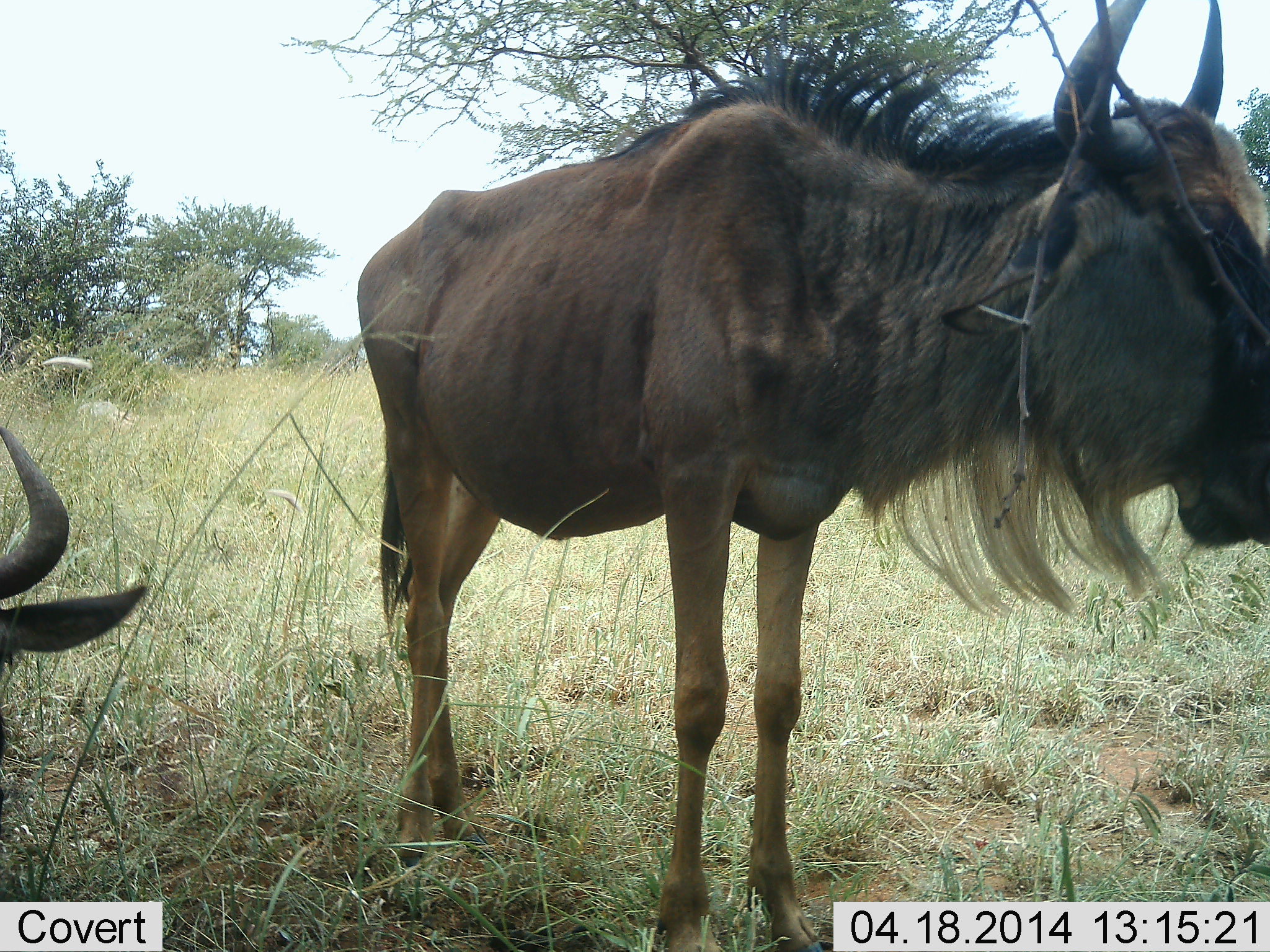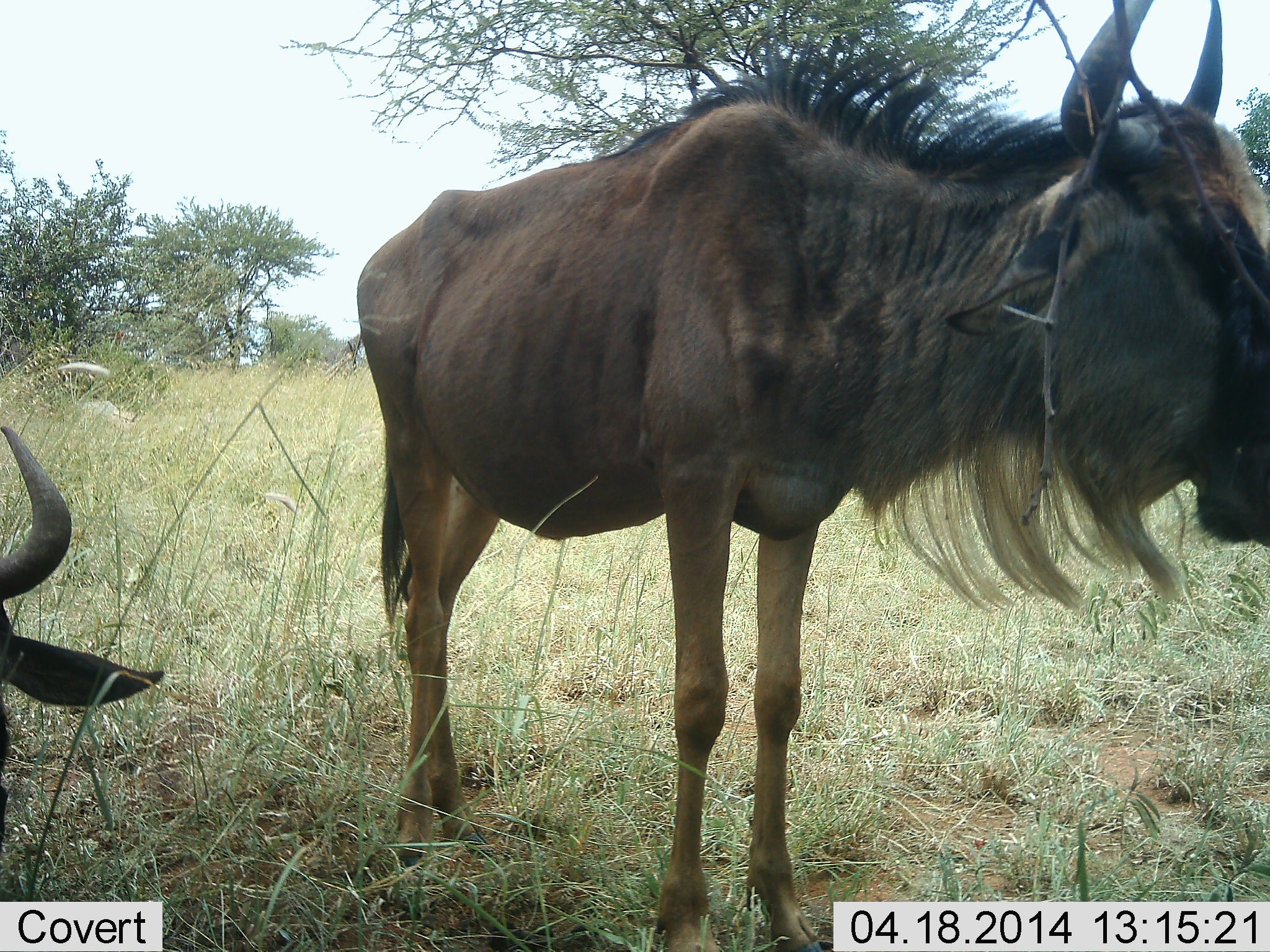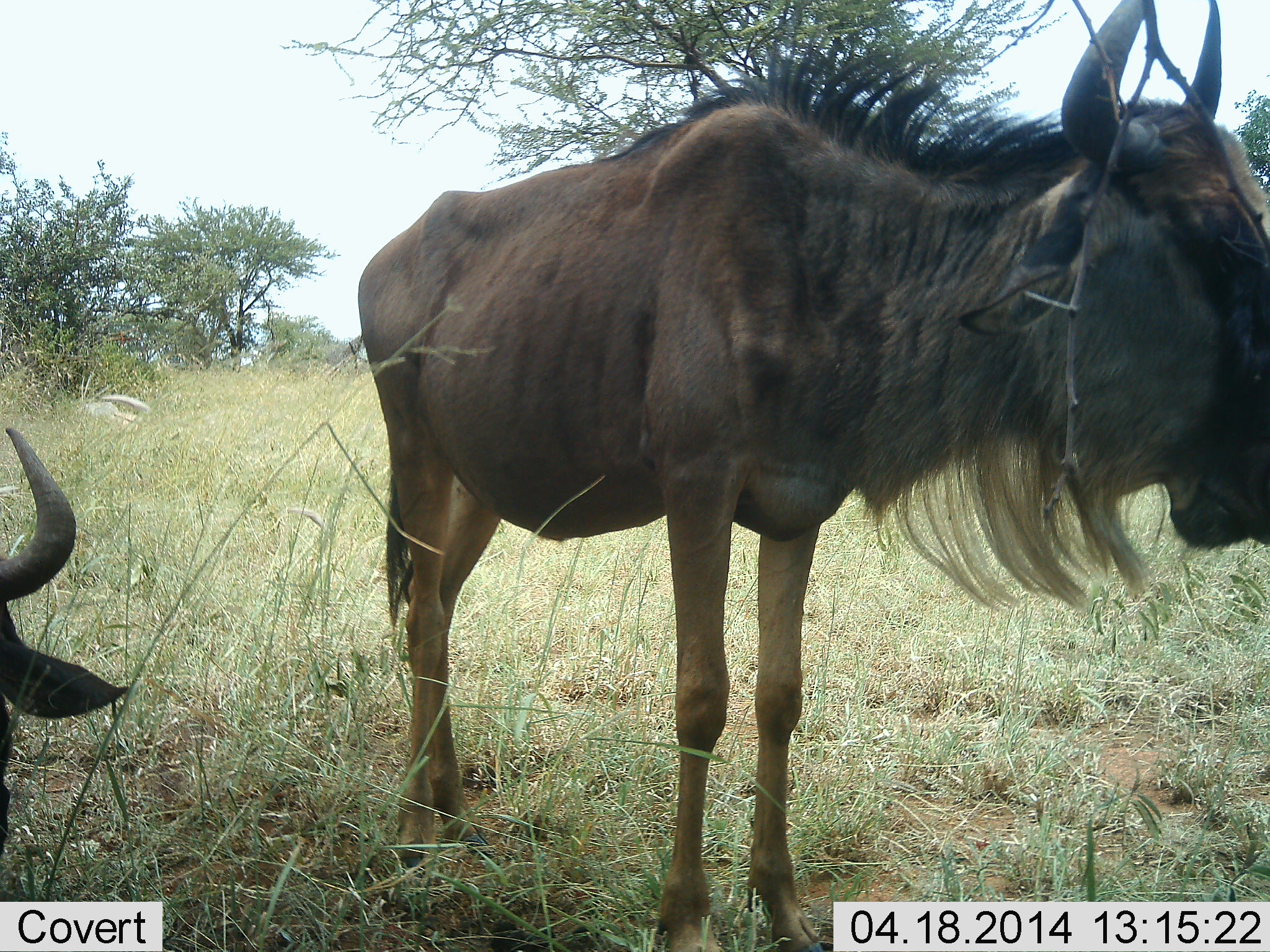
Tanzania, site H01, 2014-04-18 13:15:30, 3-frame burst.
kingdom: Animalia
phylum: Chordata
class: Mammalia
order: Artiodactyla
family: Bovidae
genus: Connochaetes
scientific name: Connochaetes taurinus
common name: blue wildebeest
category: wildebeest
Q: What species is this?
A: Wildebeest (blue wildebeest) (Connochaetes taurinus).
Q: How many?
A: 2.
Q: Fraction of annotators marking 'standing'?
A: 80%.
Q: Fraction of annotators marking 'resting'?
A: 80%.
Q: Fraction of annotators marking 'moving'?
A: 0%.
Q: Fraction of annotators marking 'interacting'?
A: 0%.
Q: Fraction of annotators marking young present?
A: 0%.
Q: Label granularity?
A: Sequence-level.